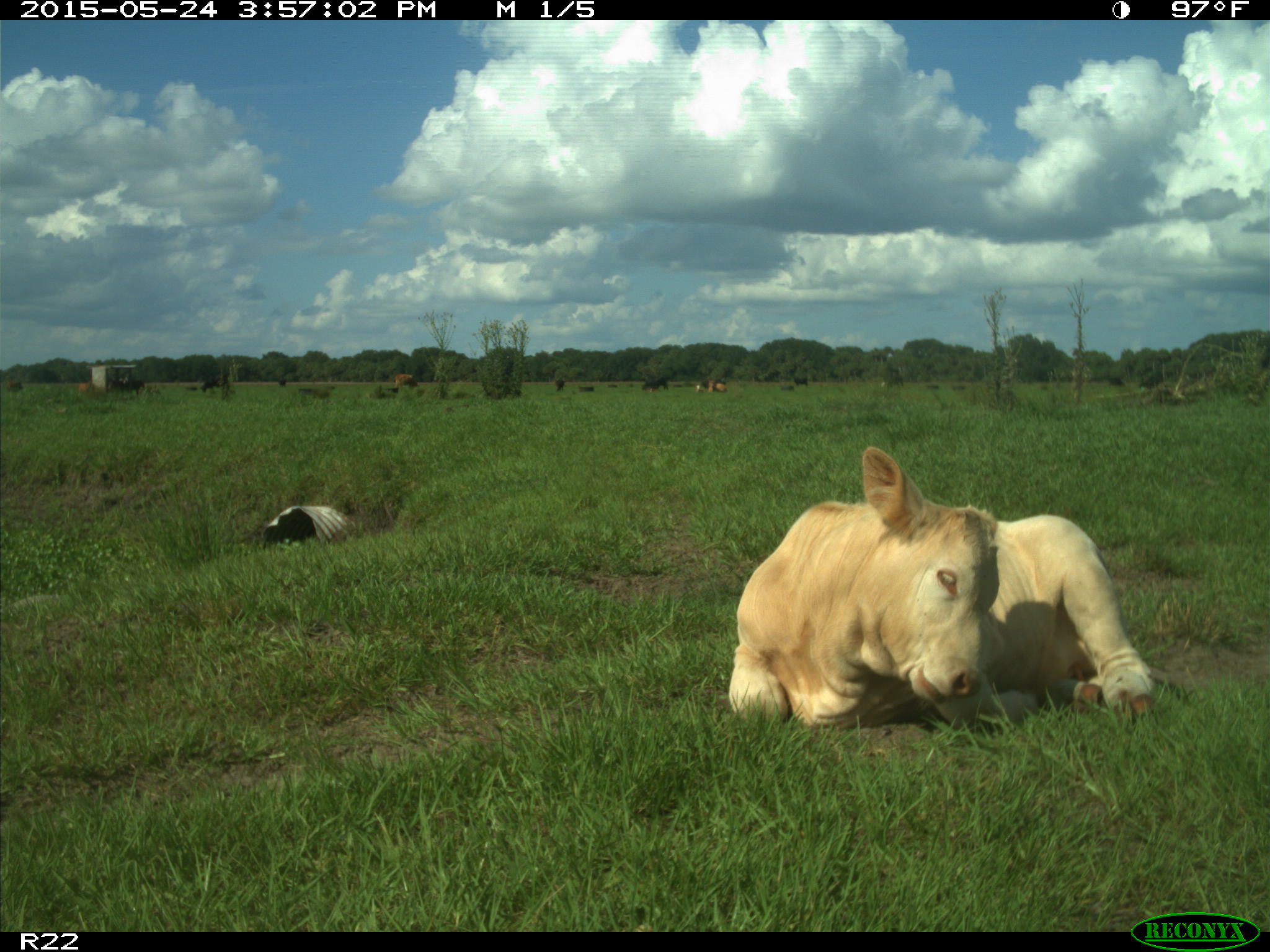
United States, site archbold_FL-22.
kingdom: Animalia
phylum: Chordata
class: Mammalia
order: Artiodactyla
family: Bovidae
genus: Bos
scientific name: Bos taurus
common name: domestic cow